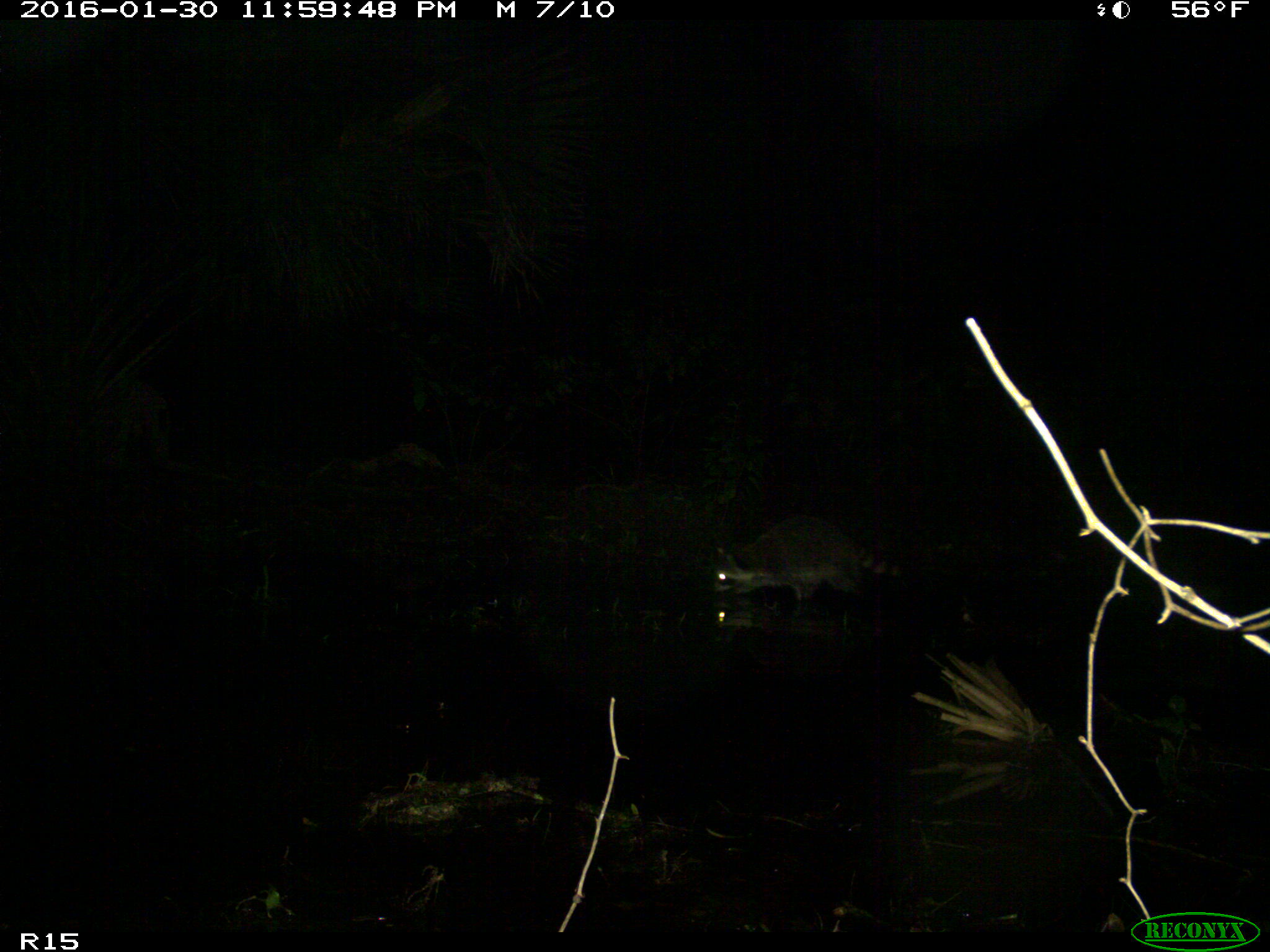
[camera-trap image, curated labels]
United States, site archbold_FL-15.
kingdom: Animalia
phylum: Chordata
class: Mammalia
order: Carnivora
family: Procyonidae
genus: Procyon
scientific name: Procyon lotor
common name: common raccoon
Procyon lotor (common raccoon).